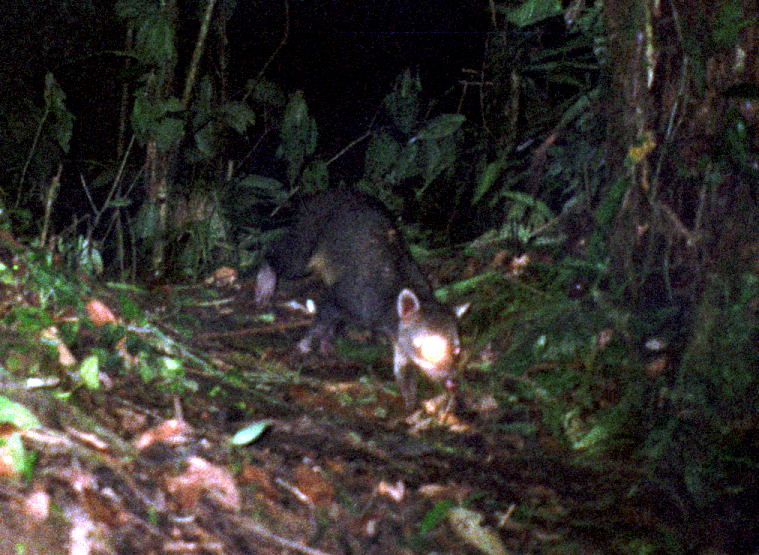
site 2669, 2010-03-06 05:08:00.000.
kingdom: Animalia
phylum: Chordata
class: Mammalia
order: Carnivora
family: Procyonidae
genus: Procyon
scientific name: Procyon cancrivorus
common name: crab-eating raccoon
Procyon cancrivorus (crab-eating raccoon).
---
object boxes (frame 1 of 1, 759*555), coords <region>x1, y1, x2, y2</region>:
procyon cancrivorus: <region>249, 183, 475, 416</region>